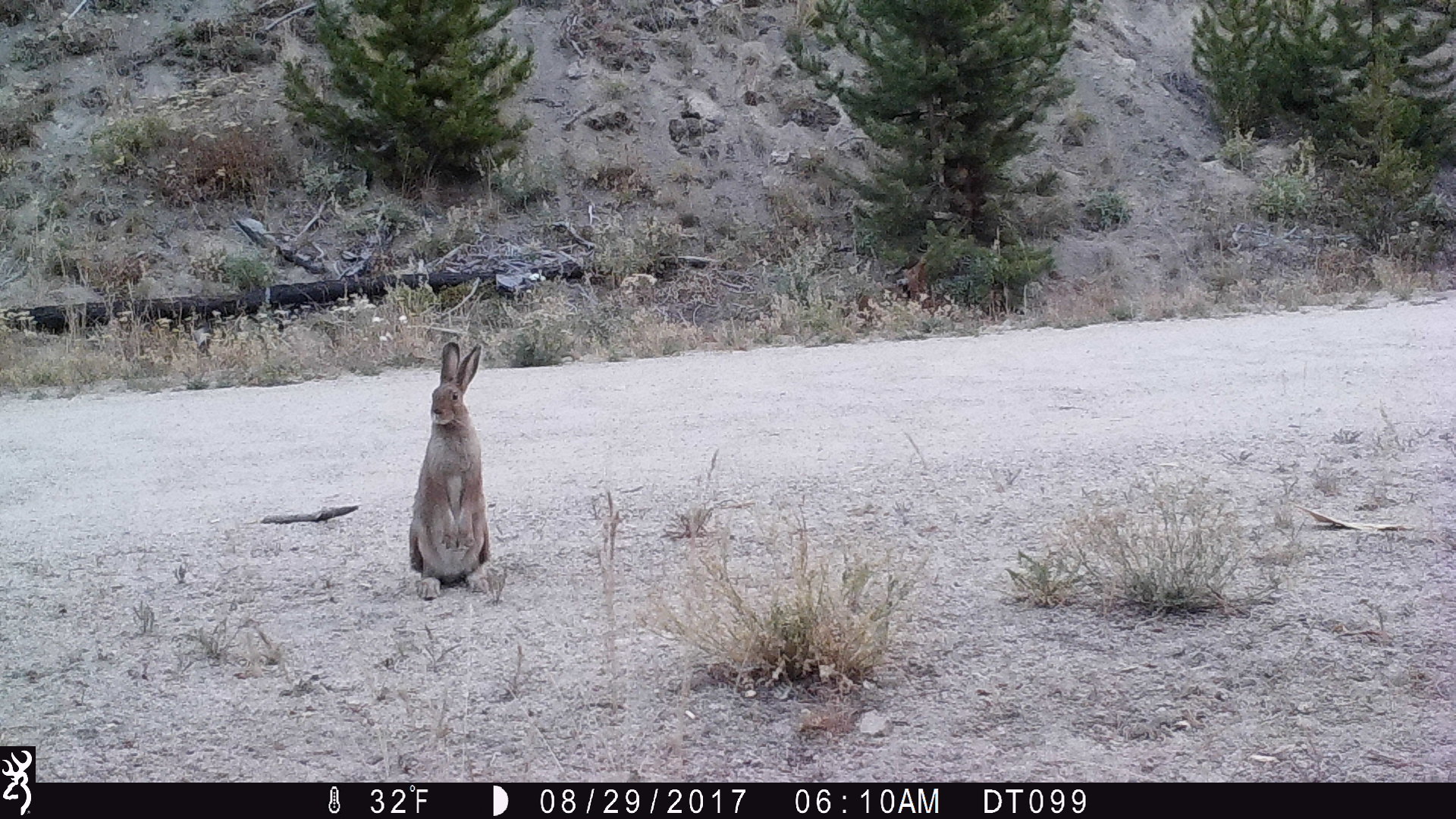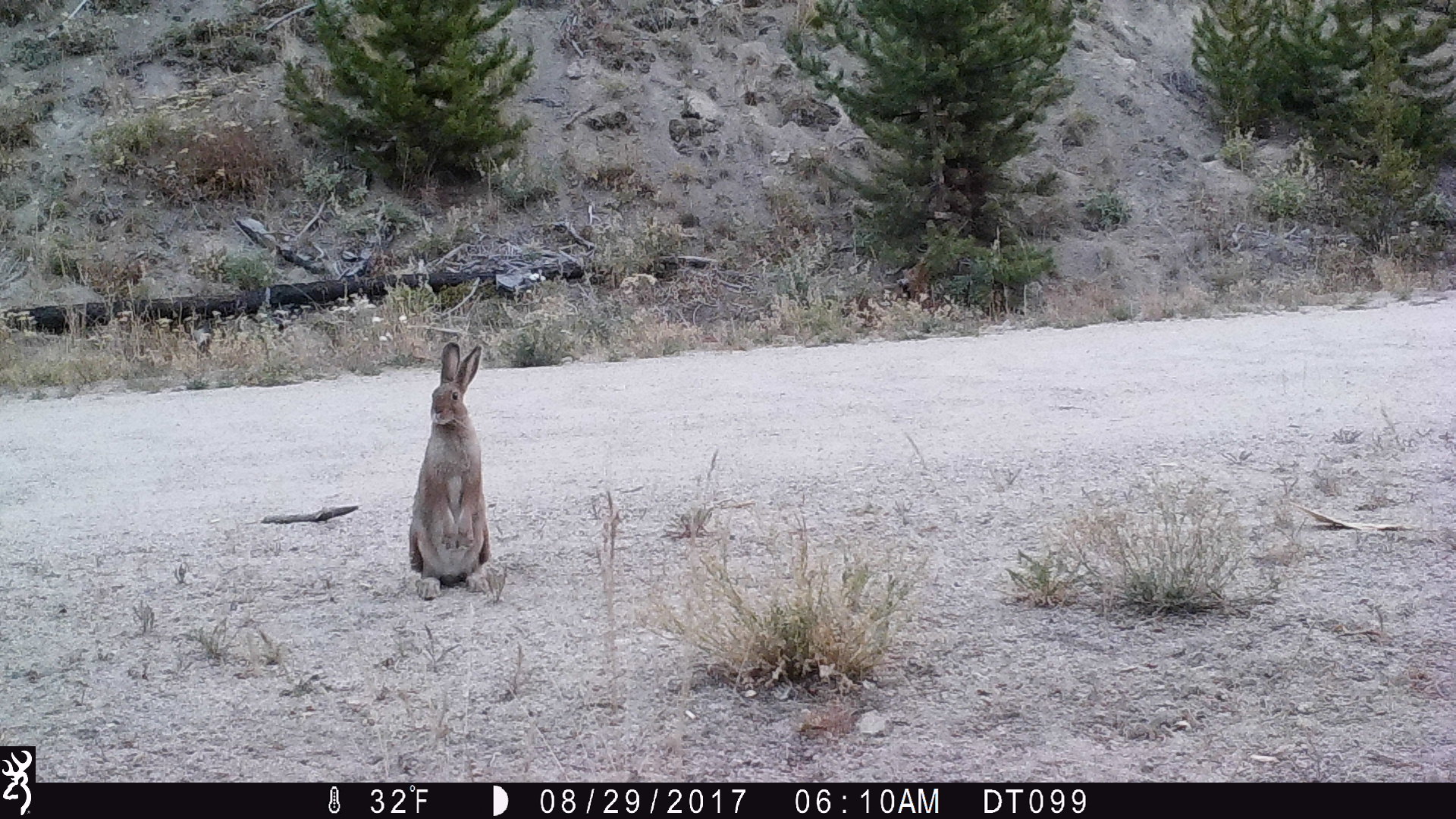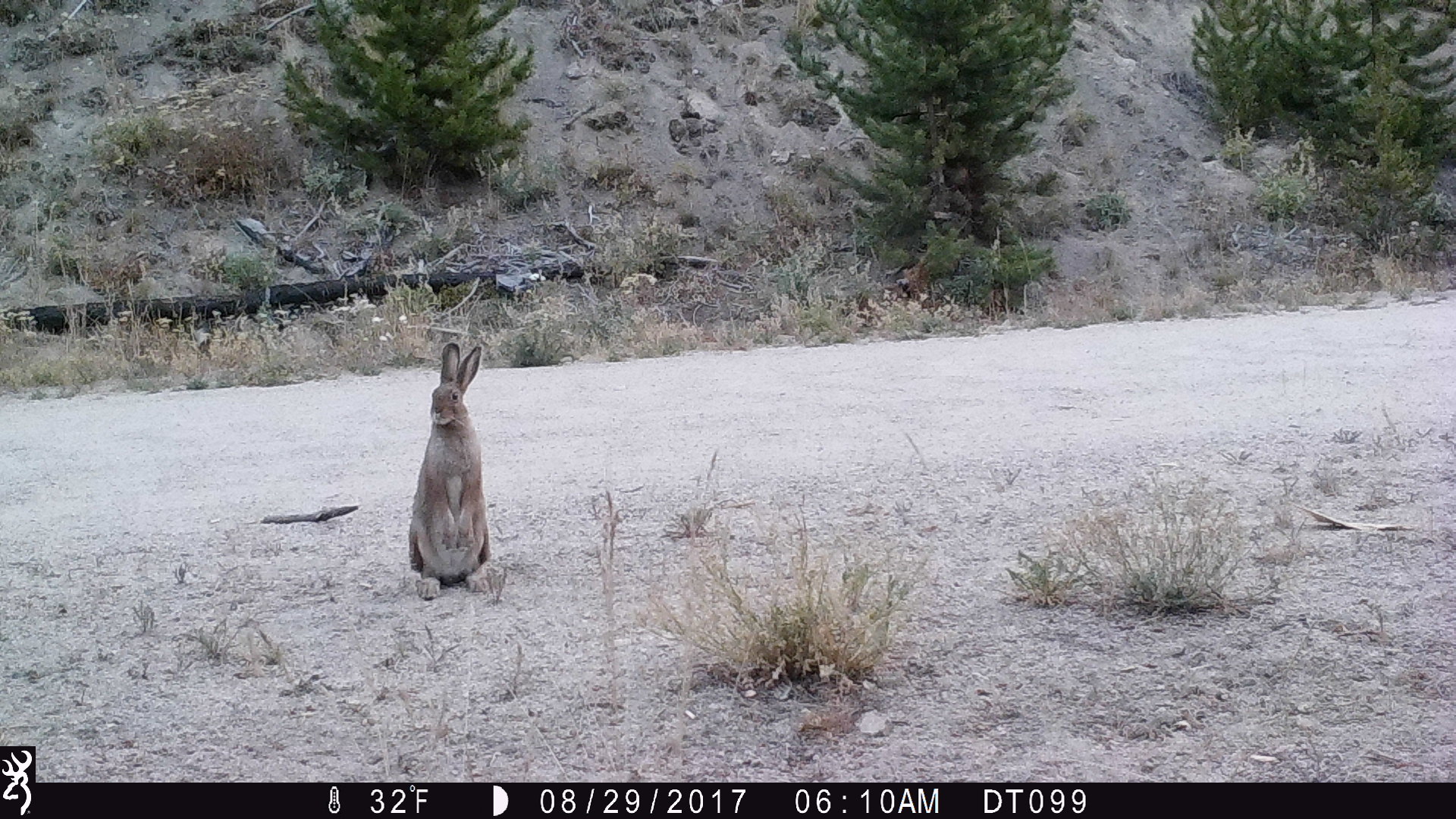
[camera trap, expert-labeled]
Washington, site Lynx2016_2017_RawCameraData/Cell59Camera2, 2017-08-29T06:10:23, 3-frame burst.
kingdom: Animalia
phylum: Chordata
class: Mammalia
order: Lagomorpha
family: Leporidae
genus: Lepus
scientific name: Lepus americanus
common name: snowshoe hare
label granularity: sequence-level